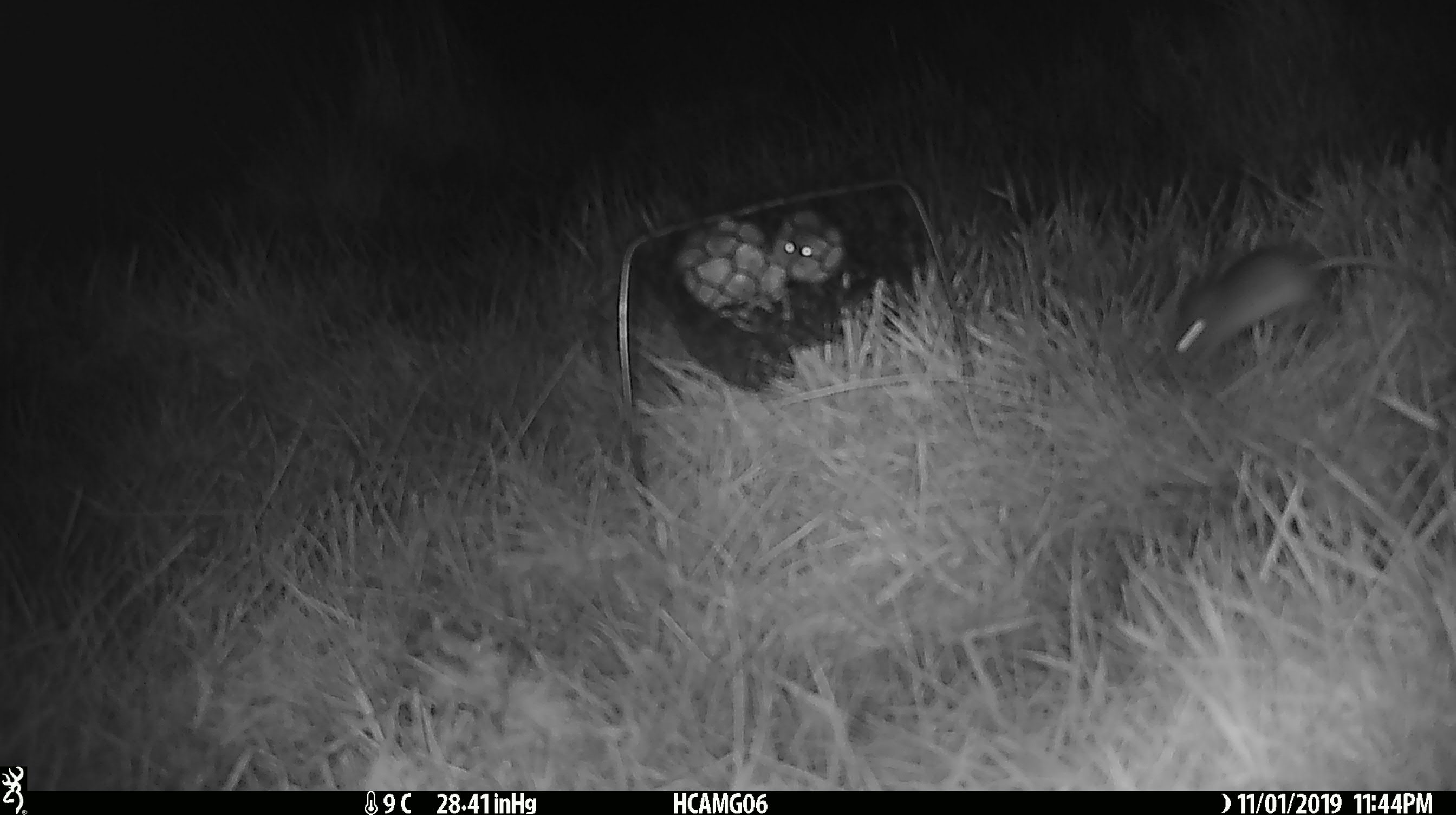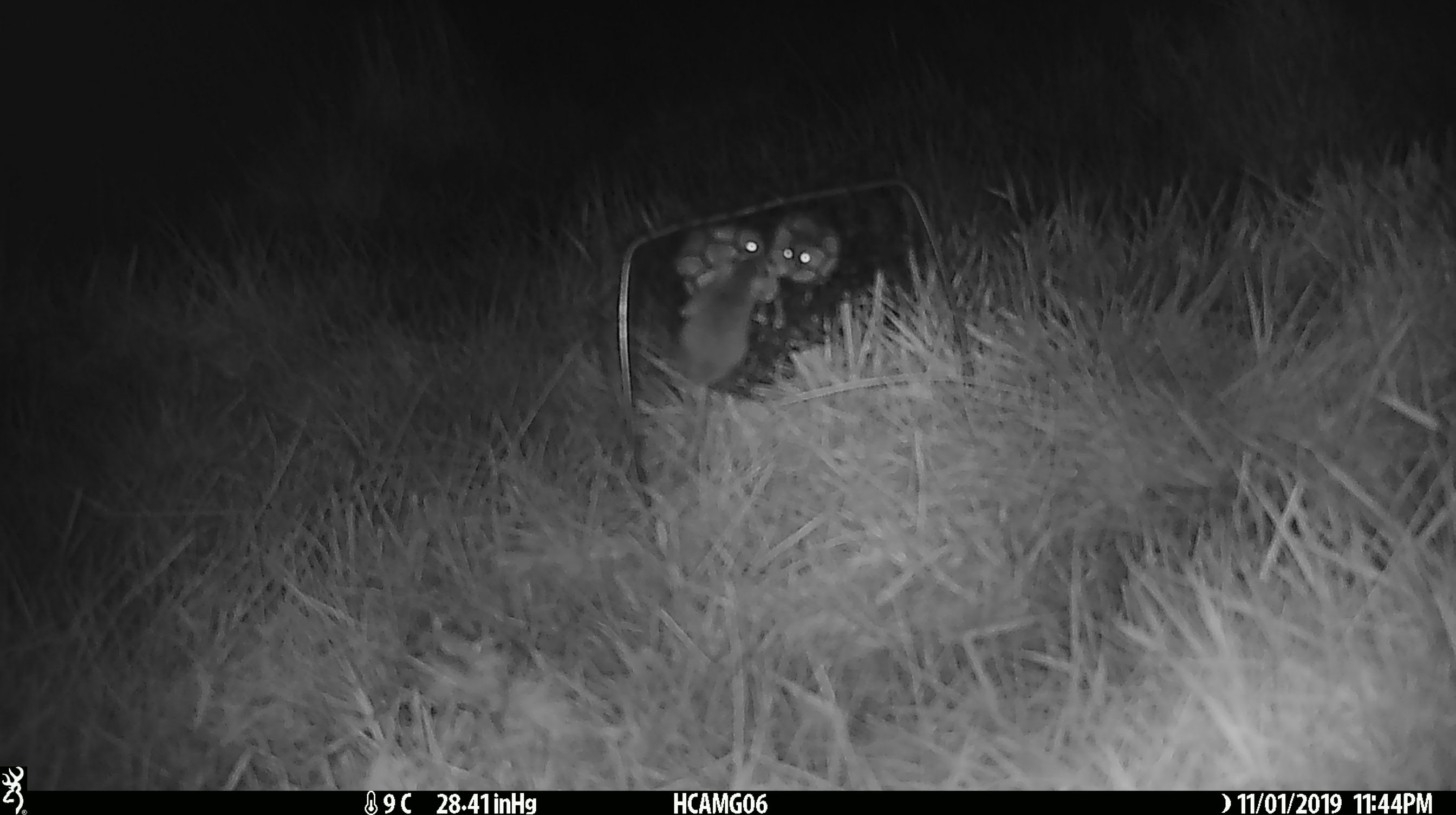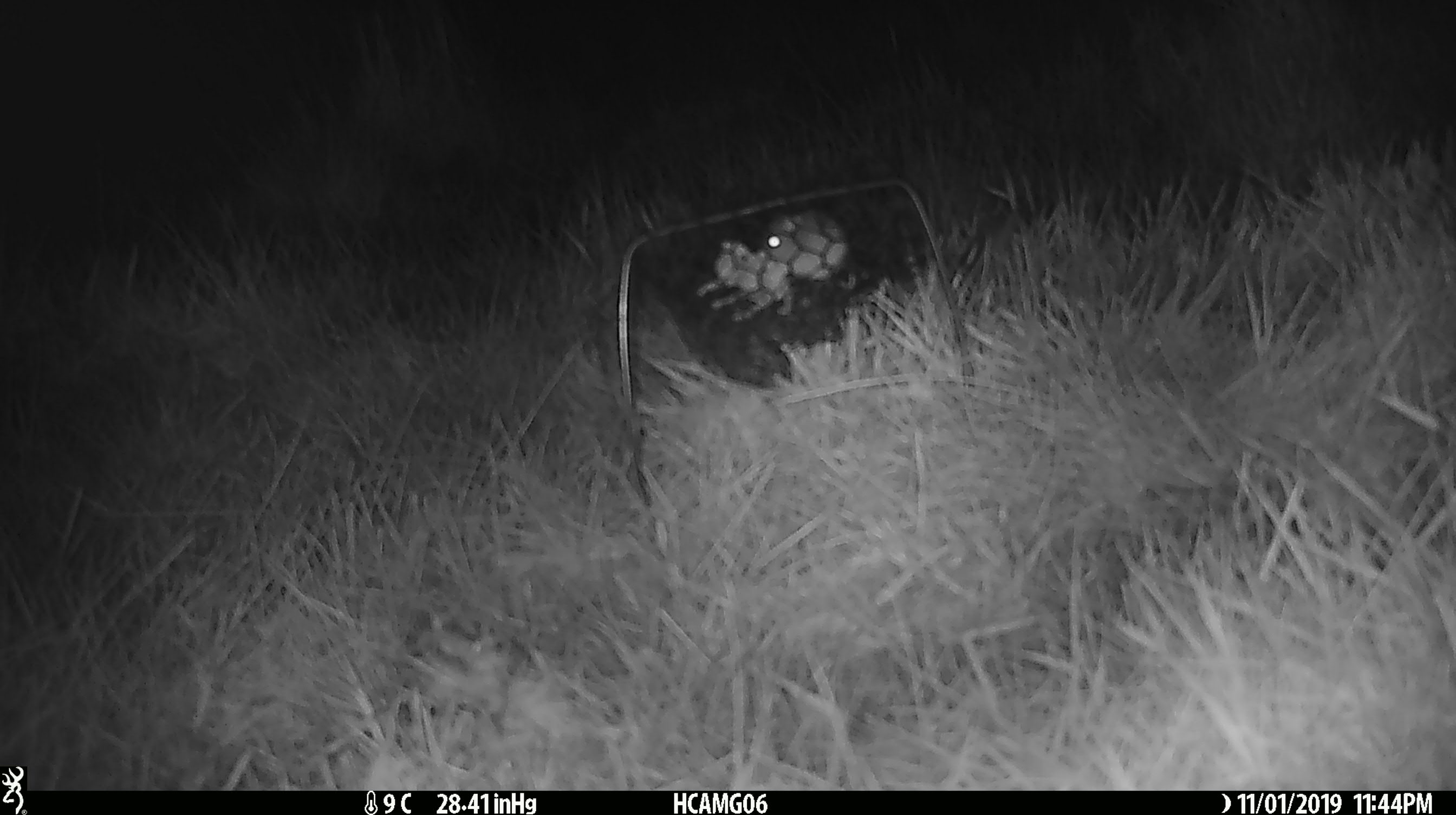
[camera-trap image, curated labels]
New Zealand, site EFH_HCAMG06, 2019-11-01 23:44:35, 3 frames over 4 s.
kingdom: Animalia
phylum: Chordata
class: Mammalia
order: Rodentia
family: Muridae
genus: Mus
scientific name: Mus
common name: mouse